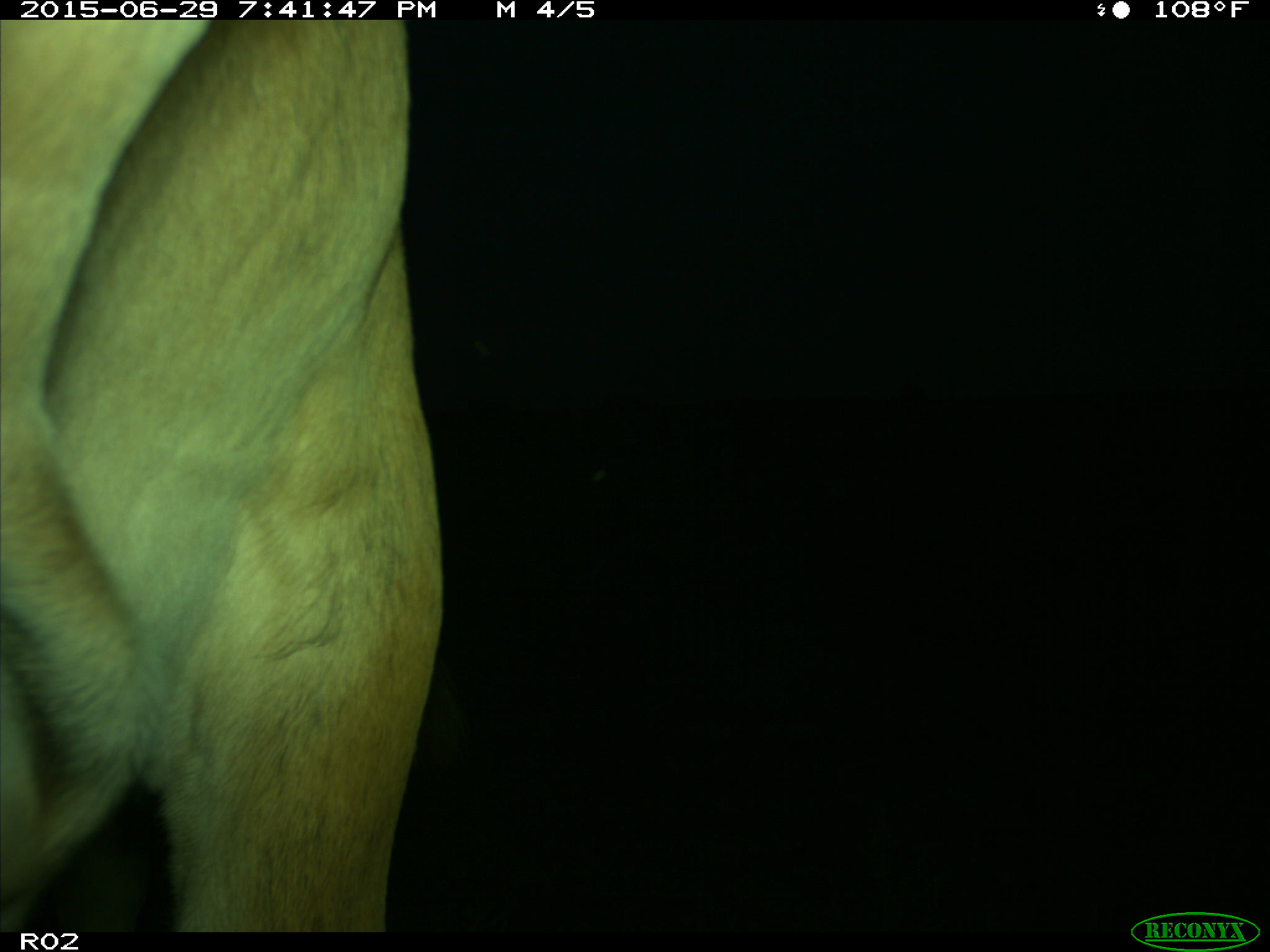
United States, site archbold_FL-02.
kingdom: Animalia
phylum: Chordata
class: Mammalia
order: Artiodactyla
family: Bovidae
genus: Bos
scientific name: Bos taurus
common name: domestic cow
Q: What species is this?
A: Bos taurus (domestic cow).